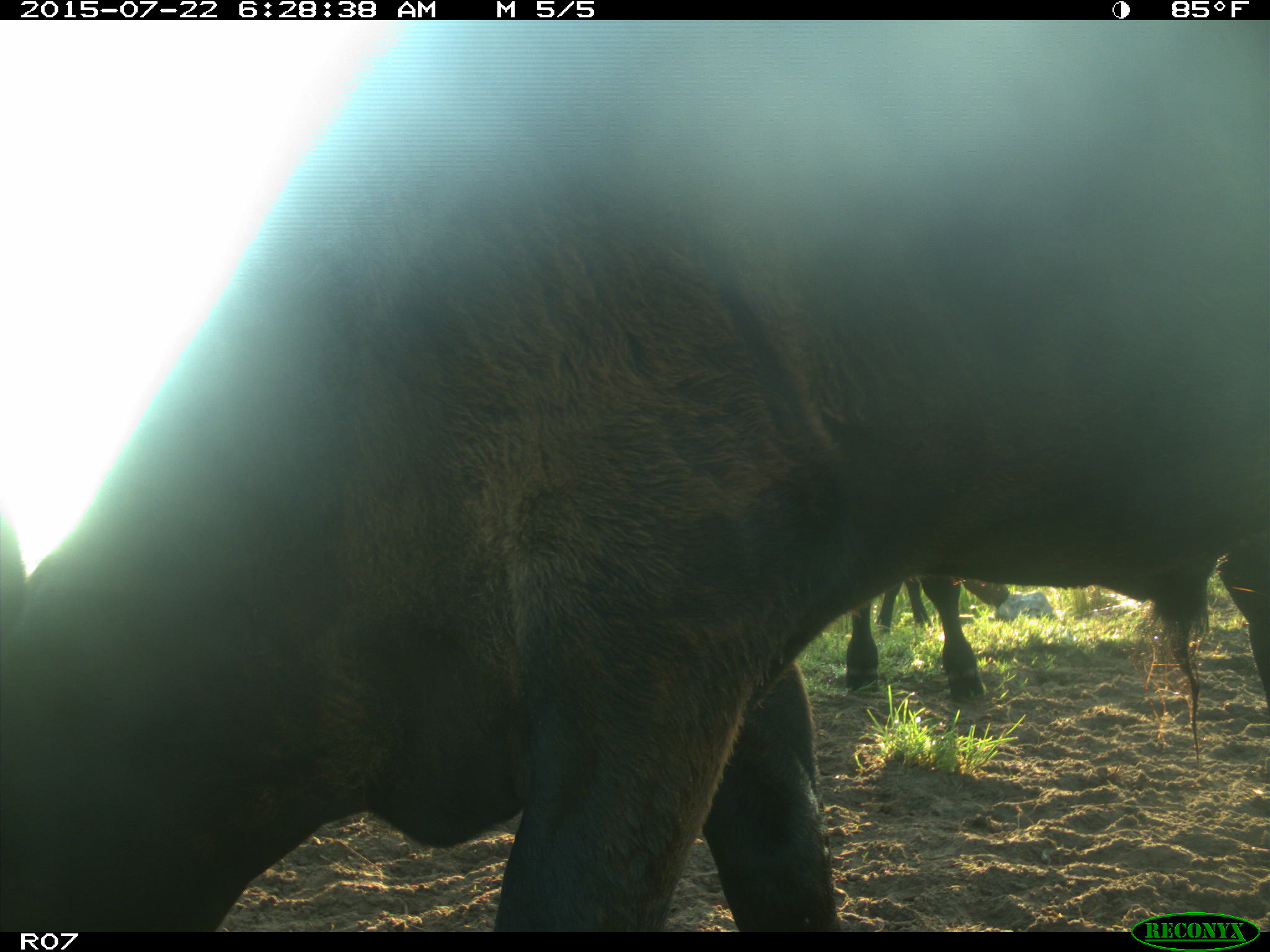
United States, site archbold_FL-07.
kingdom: Animalia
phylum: Chordata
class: Mammalia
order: Carnivora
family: Procyonidae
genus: Procyon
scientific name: Procyon lotor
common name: common raccoon